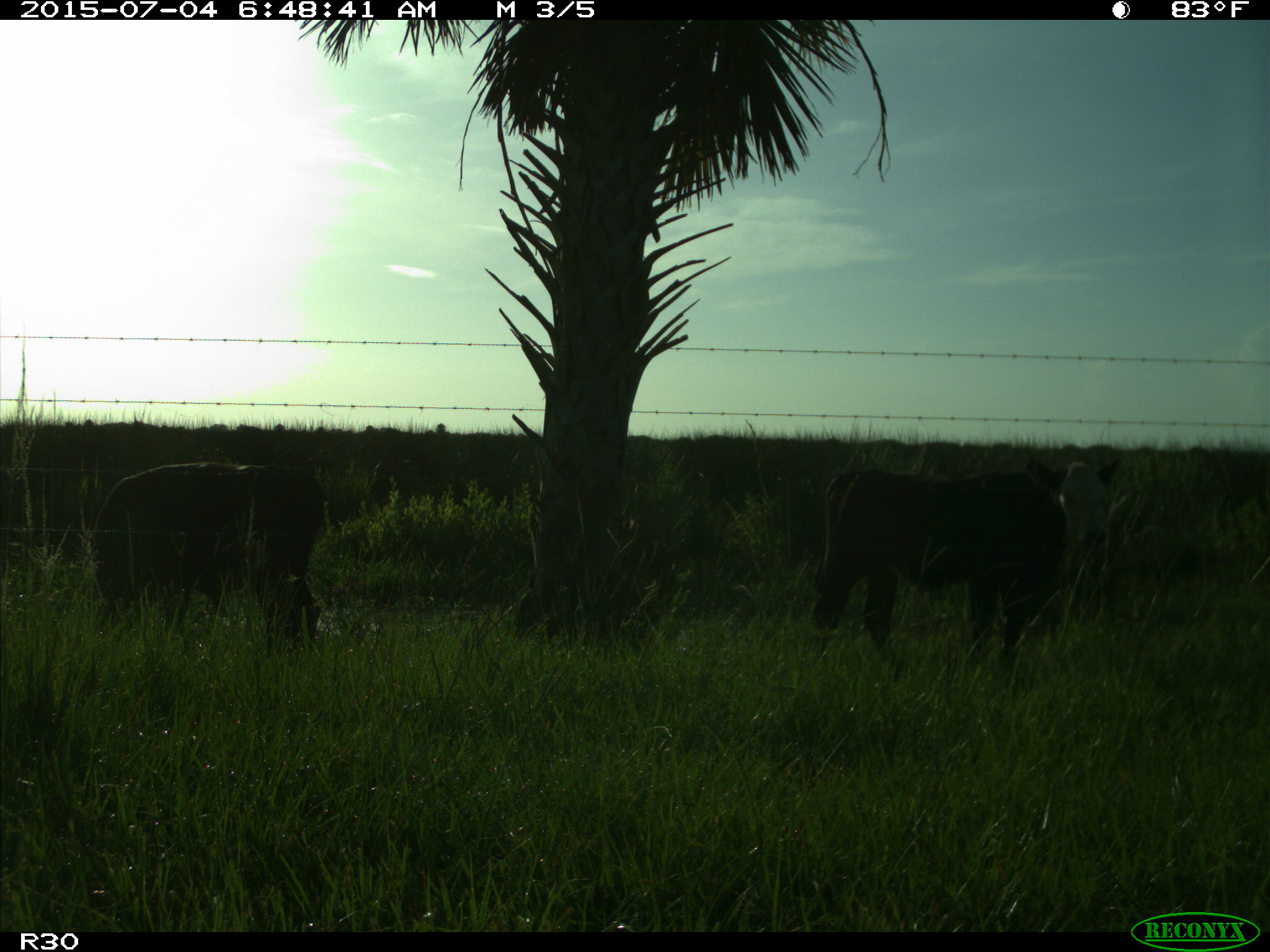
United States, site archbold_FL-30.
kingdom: Animalia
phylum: Chordata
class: Mammalia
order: Artiodactyla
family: Bovidae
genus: Bos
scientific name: Bos taurus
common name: domestic cow